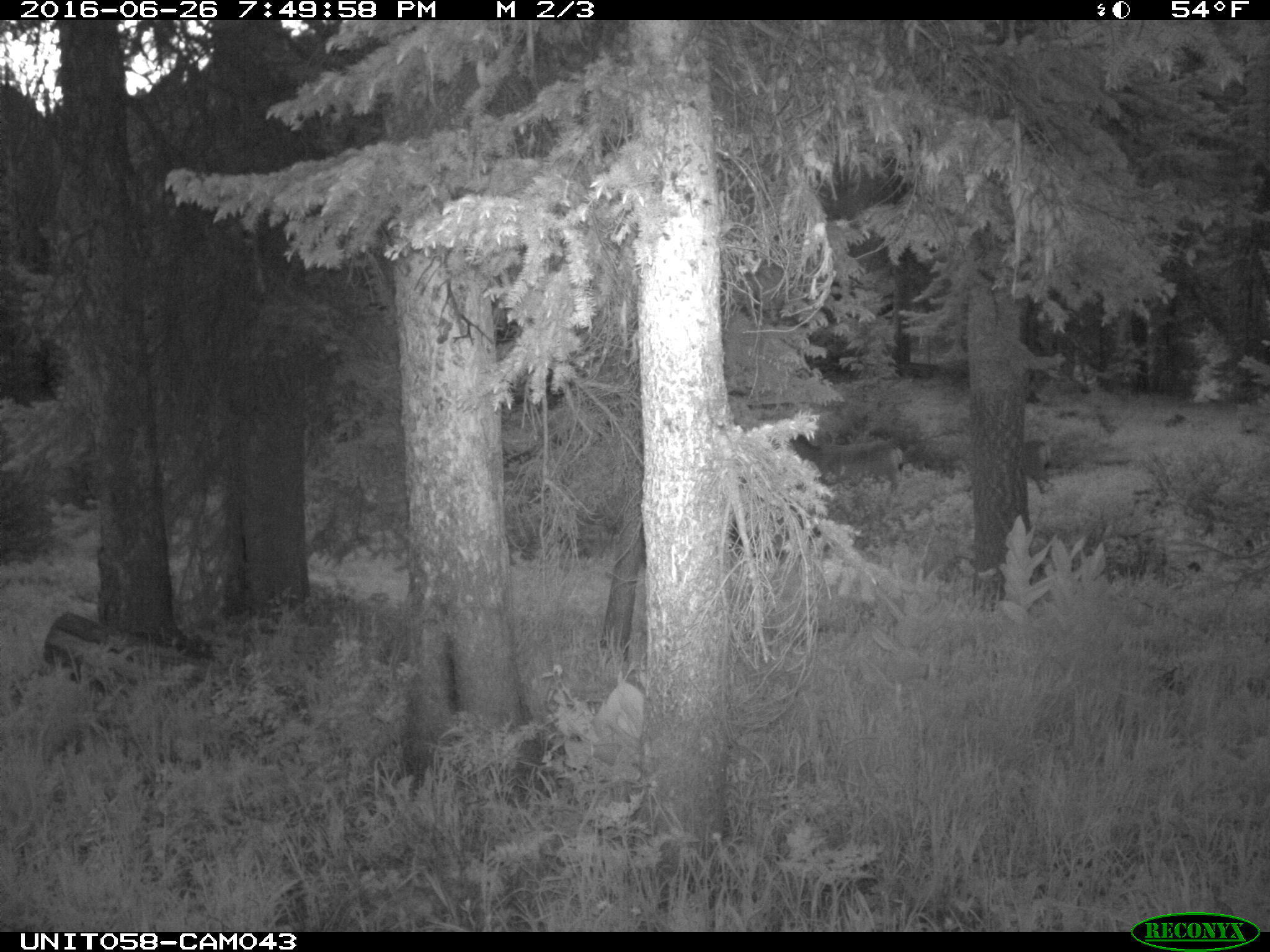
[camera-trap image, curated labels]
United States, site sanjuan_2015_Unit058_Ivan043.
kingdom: Animalia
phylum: Chordata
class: Mammalia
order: Artiodactyla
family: Cervidae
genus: Odocoileus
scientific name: Odocoileus hemionus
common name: mule deer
Odocoileus hemionus (mule deer).